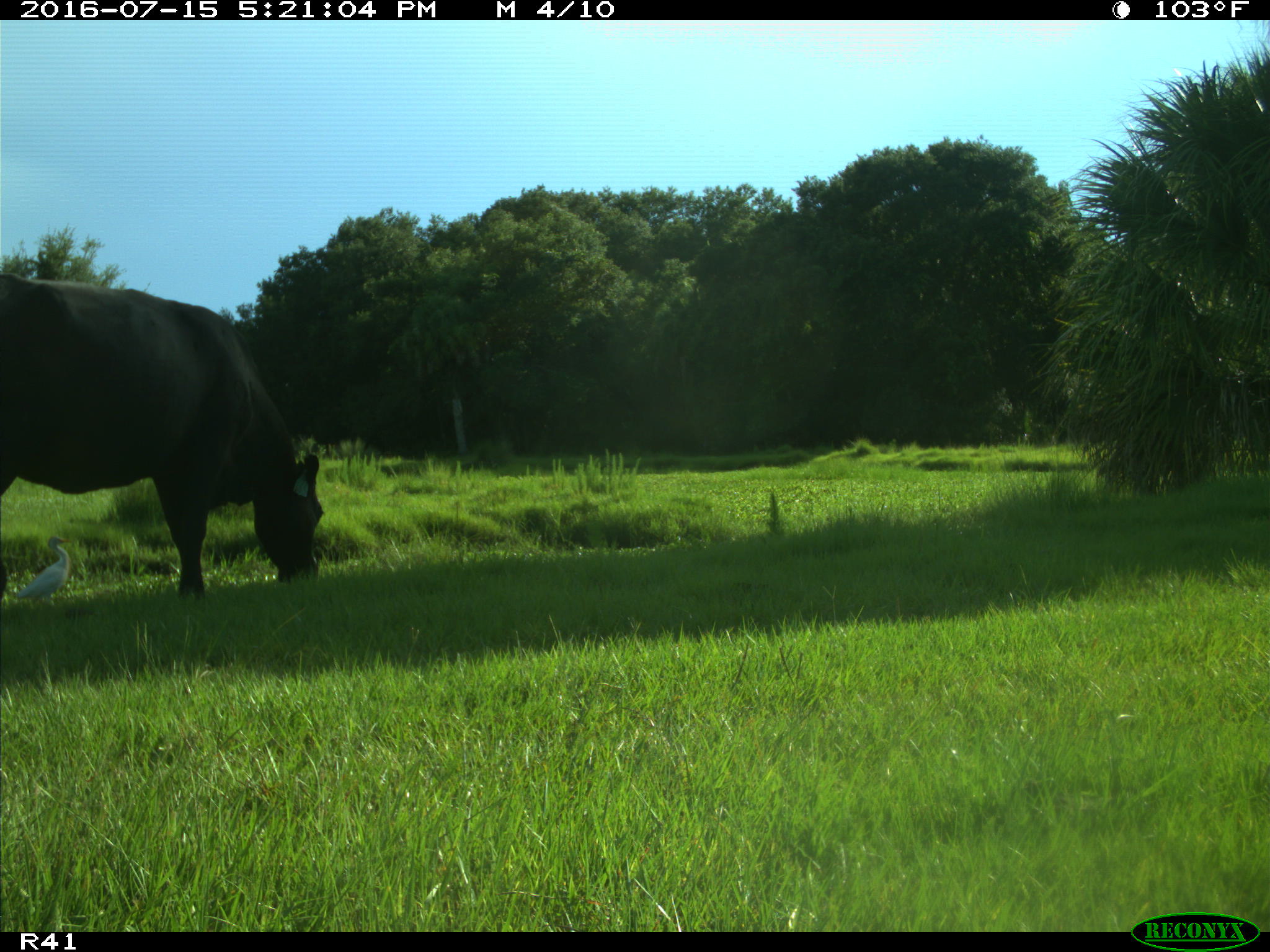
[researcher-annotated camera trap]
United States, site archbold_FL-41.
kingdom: Animalia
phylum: Chordata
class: Mammalia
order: Artiodactyla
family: Bovidae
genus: Bos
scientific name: Bos taurus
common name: domestic cow